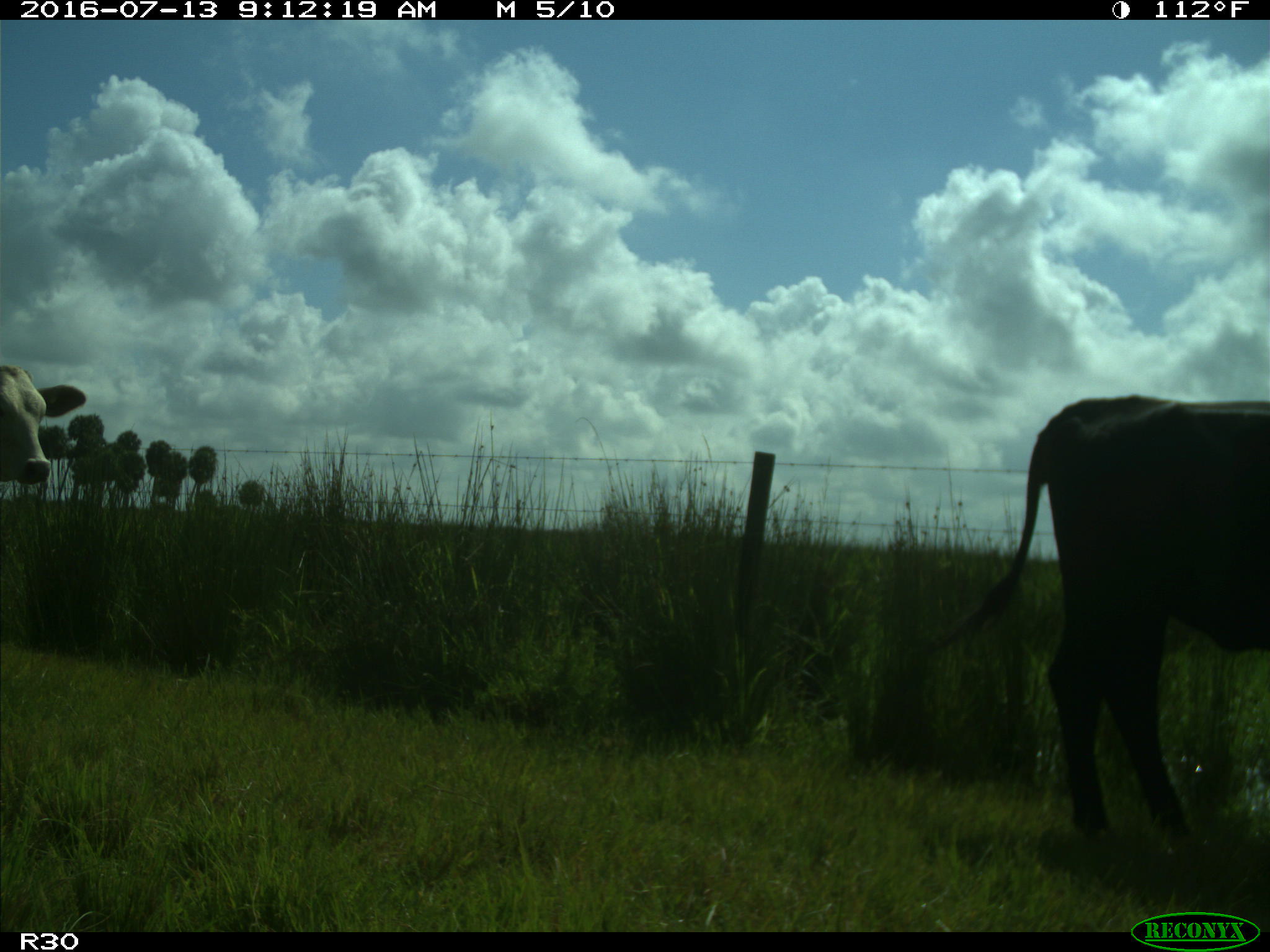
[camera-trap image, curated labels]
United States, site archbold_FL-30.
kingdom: Animalia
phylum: Chordata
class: Mammalia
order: Artiodactyla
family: Bovidae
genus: Bos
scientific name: Bos taurus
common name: domestic cow